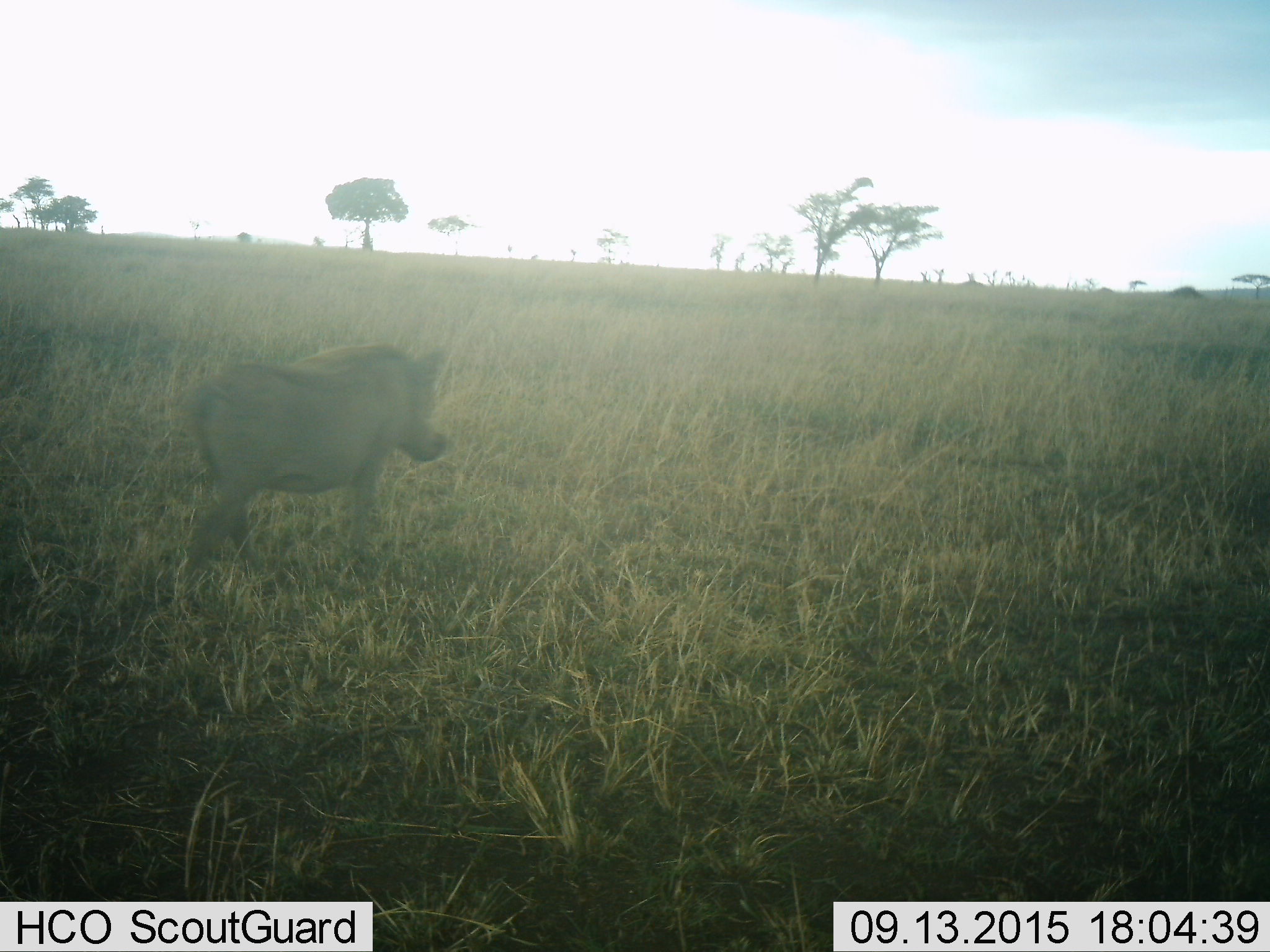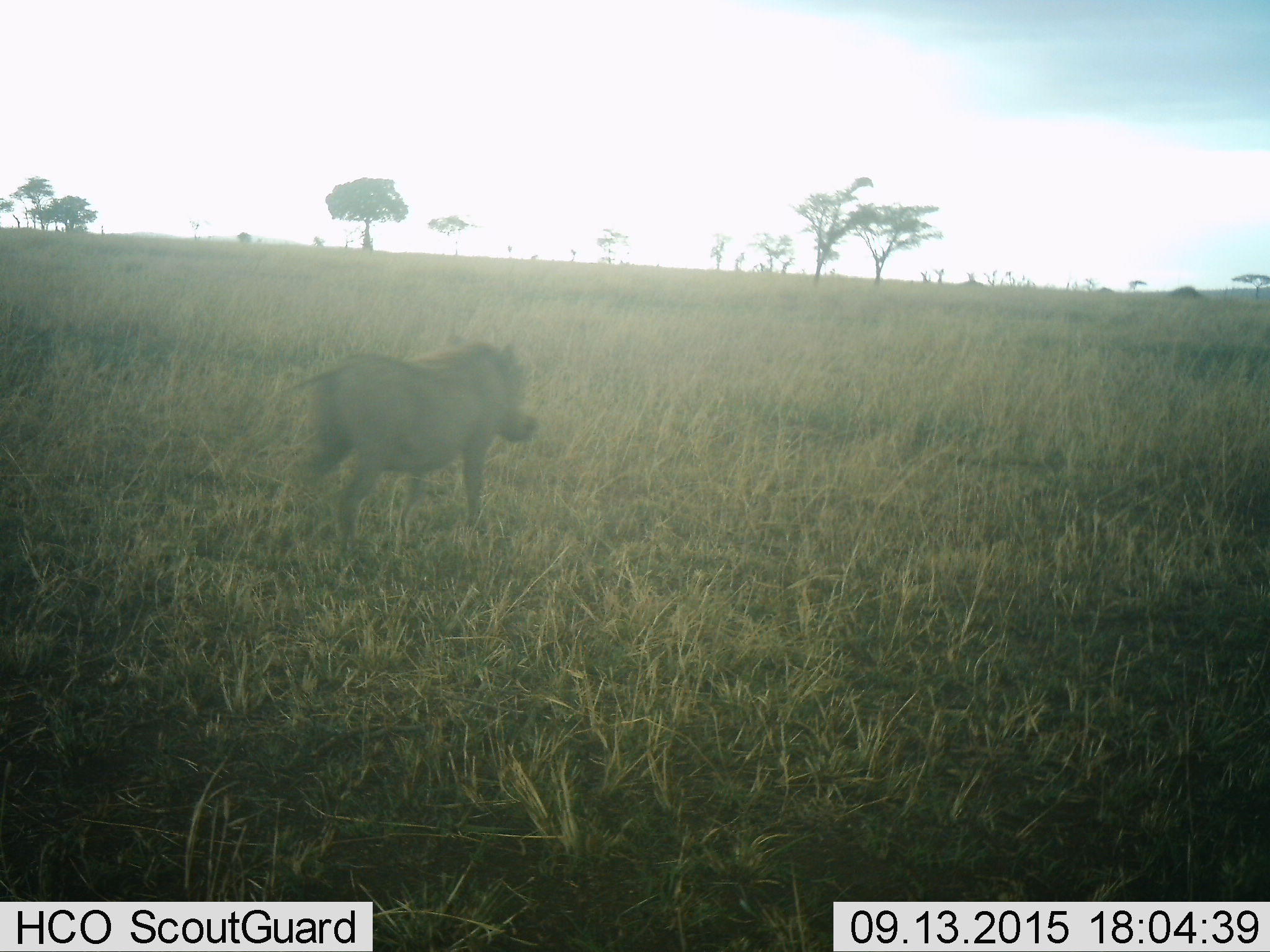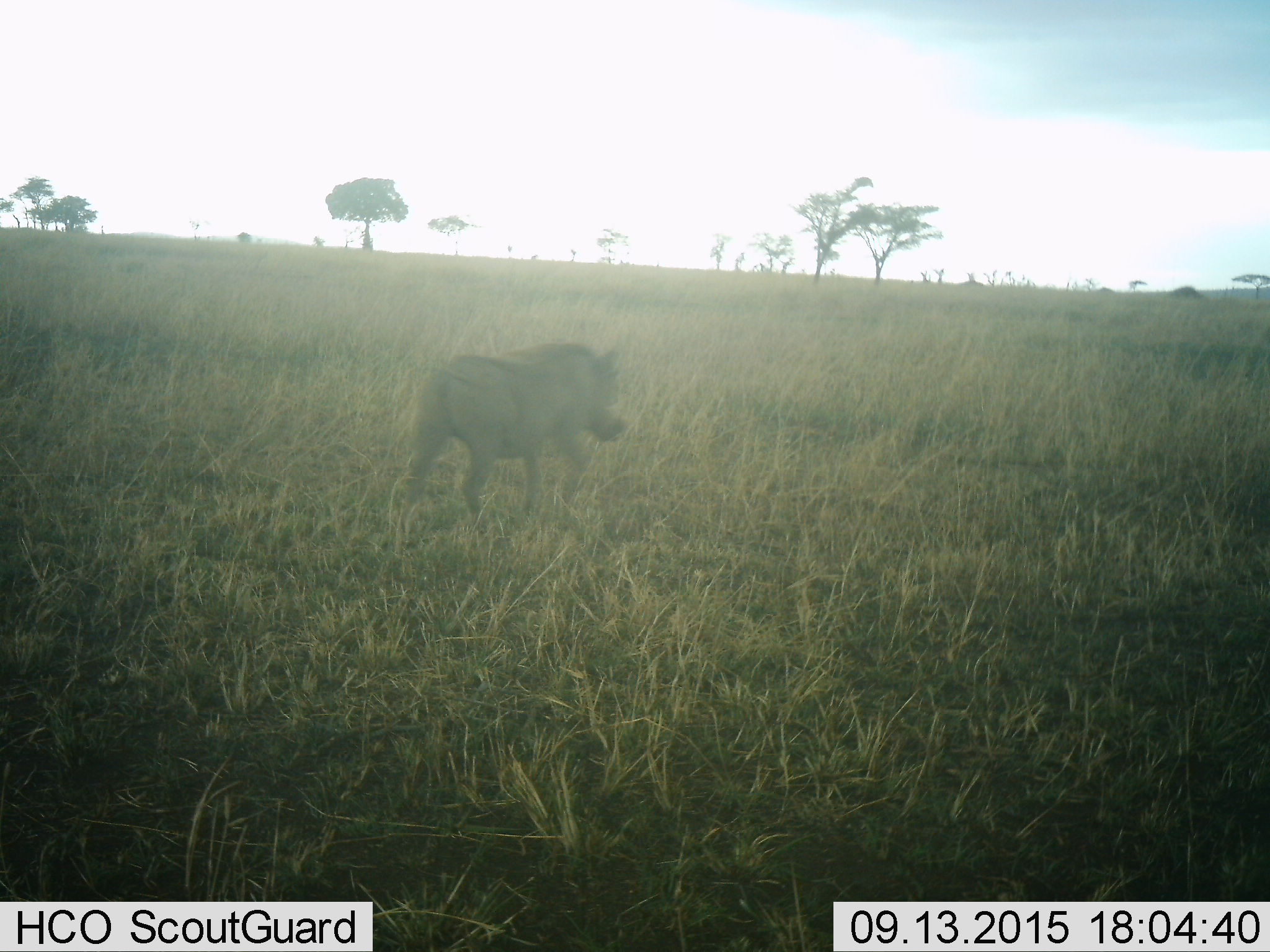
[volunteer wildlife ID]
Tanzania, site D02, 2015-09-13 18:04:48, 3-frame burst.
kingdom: Animalia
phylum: Chordata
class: Mammalia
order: Artiodactyla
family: Suidae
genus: Phacochoerus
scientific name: Phacochoerus africanus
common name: warthog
Warthog (Phacochoerus africanus), count 1. Behavior (volunteer vote fractions): standing 7%, resting 0%, moving 93%, interacting 0%. Young present (vote fraction): 0%. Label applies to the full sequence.